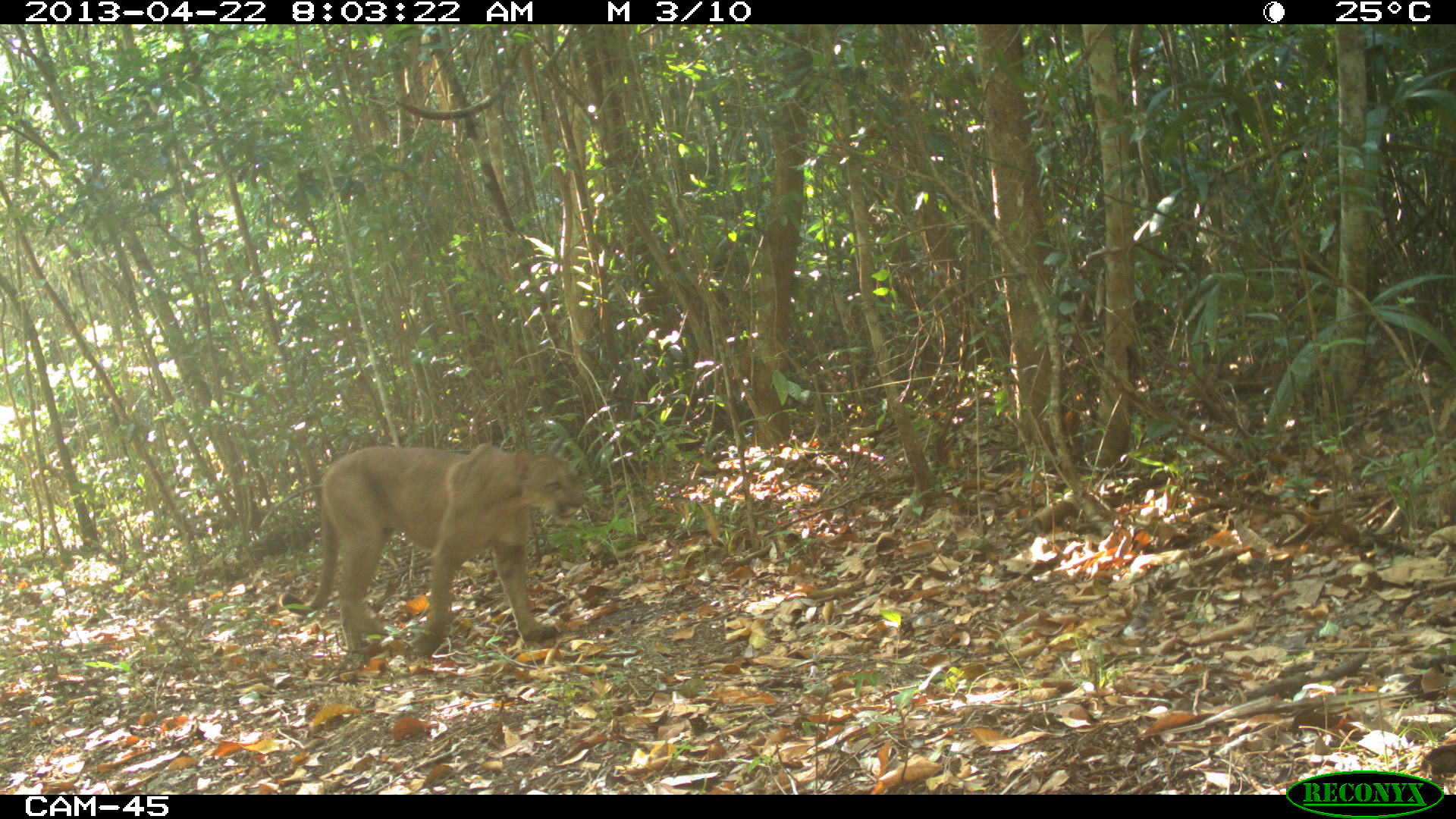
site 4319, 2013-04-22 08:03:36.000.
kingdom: Animalia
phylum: Chordata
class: Mammalia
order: Carnivora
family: Felidae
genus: Puma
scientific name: Puma concolor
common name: mountain lion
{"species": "Puma concolor (mountain lion)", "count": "1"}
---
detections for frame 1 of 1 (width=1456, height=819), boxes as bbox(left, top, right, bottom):
puma concolor: bbox(279, 441, 584, 656)